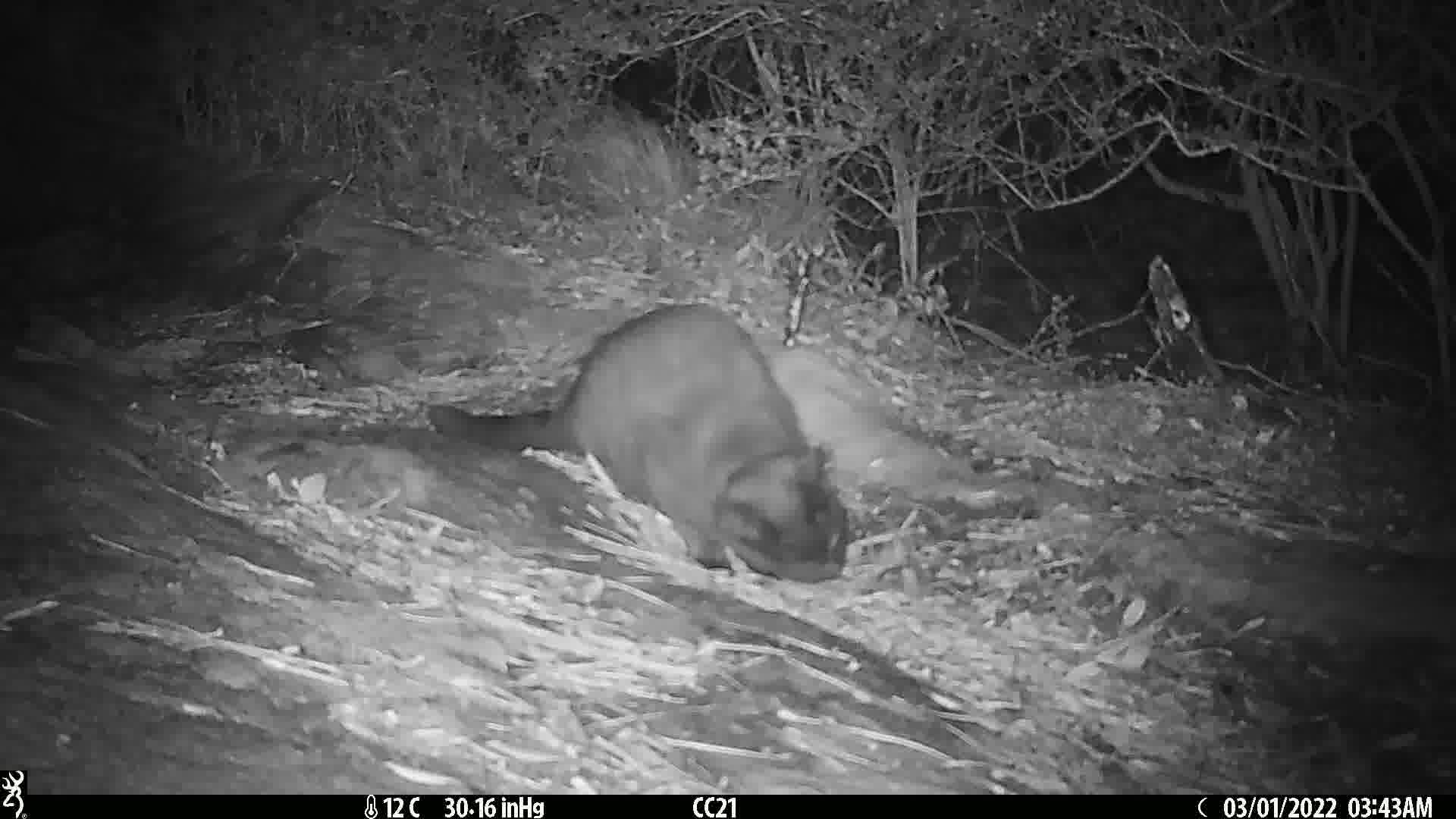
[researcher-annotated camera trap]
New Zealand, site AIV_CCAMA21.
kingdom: Animalia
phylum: Chordata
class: Mammalia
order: Carnivora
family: Felidae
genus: Felis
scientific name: Felis catus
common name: domestic cat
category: cat